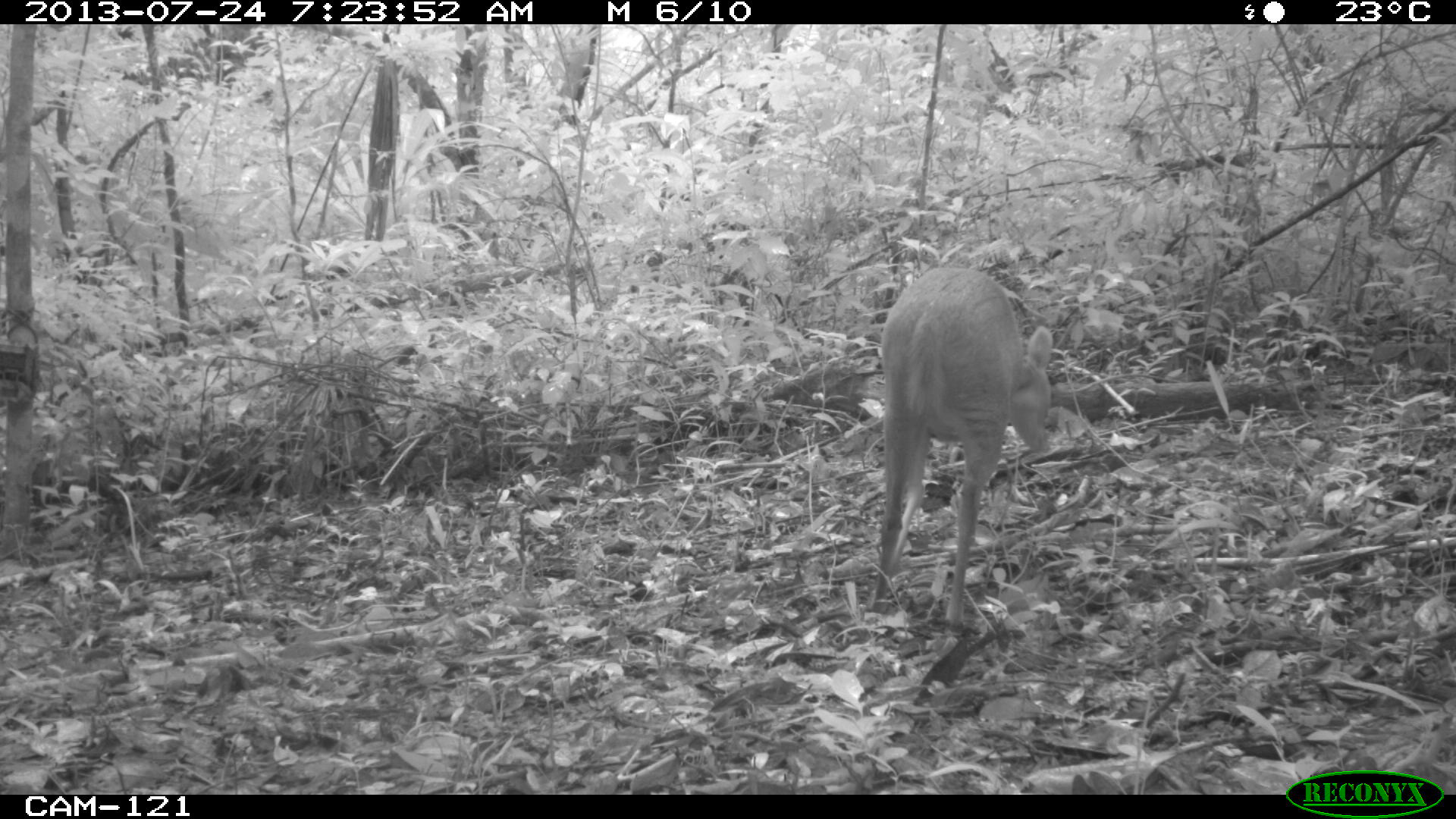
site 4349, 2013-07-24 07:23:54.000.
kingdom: Animalia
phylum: Chordata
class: Mammalia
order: Artiodactyla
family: Cervidae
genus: Mazama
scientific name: Mazama temama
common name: central american red brocket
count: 1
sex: female